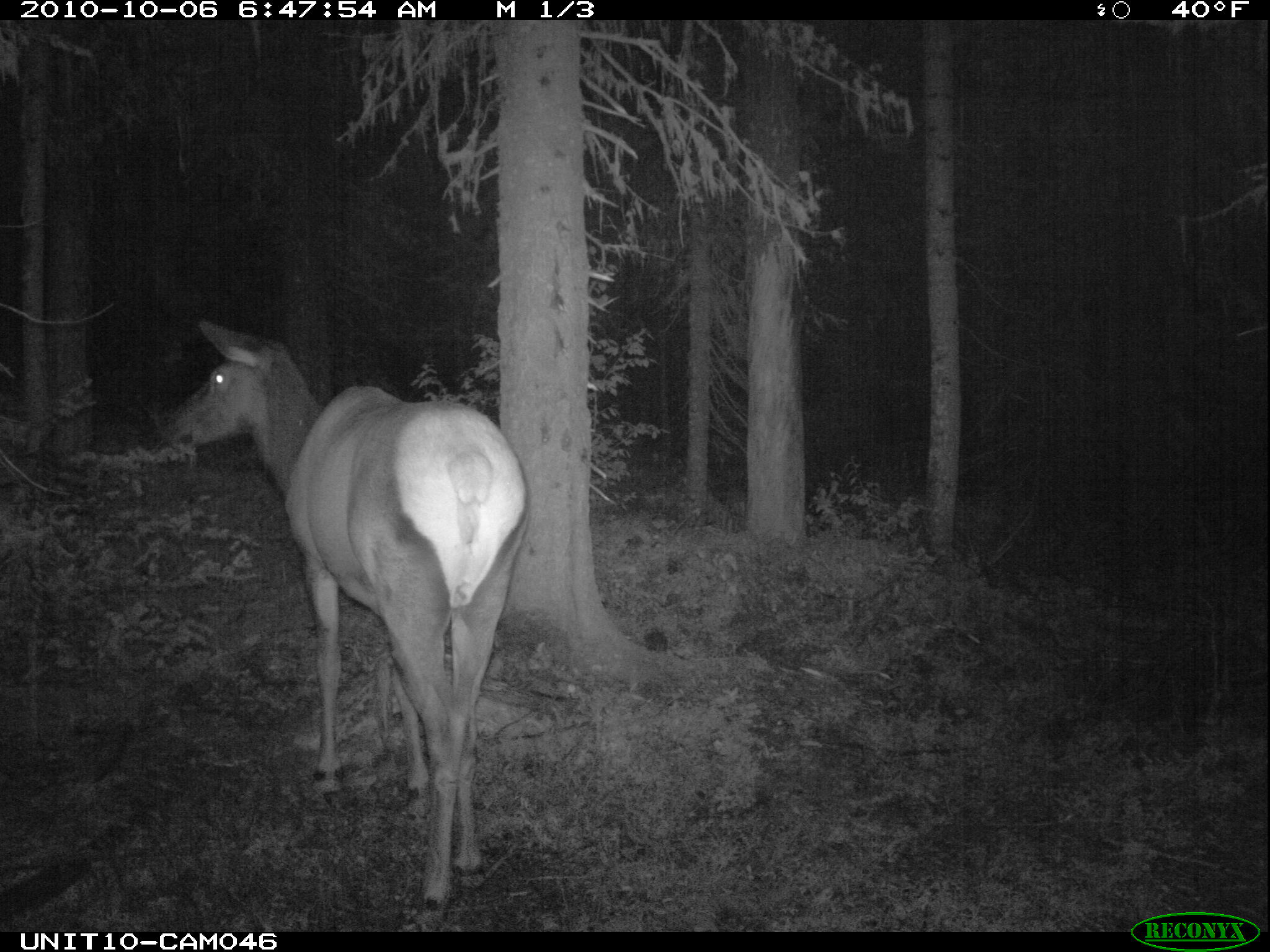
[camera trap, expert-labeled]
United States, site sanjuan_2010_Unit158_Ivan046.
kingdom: Animalia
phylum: Chordata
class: Mammalia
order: Artiodactyla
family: Cervidae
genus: Cervus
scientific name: Cervus elaphus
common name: red deer